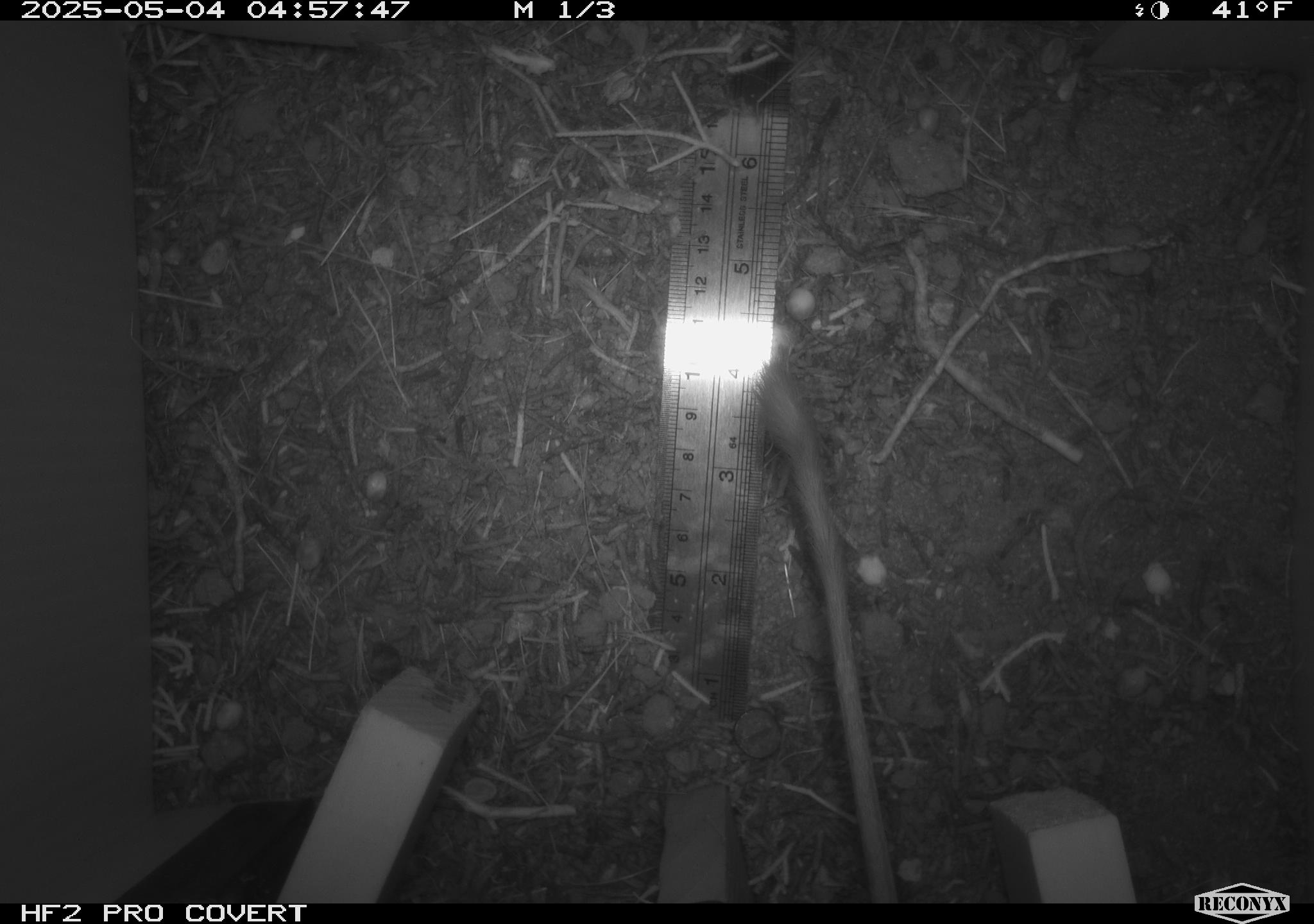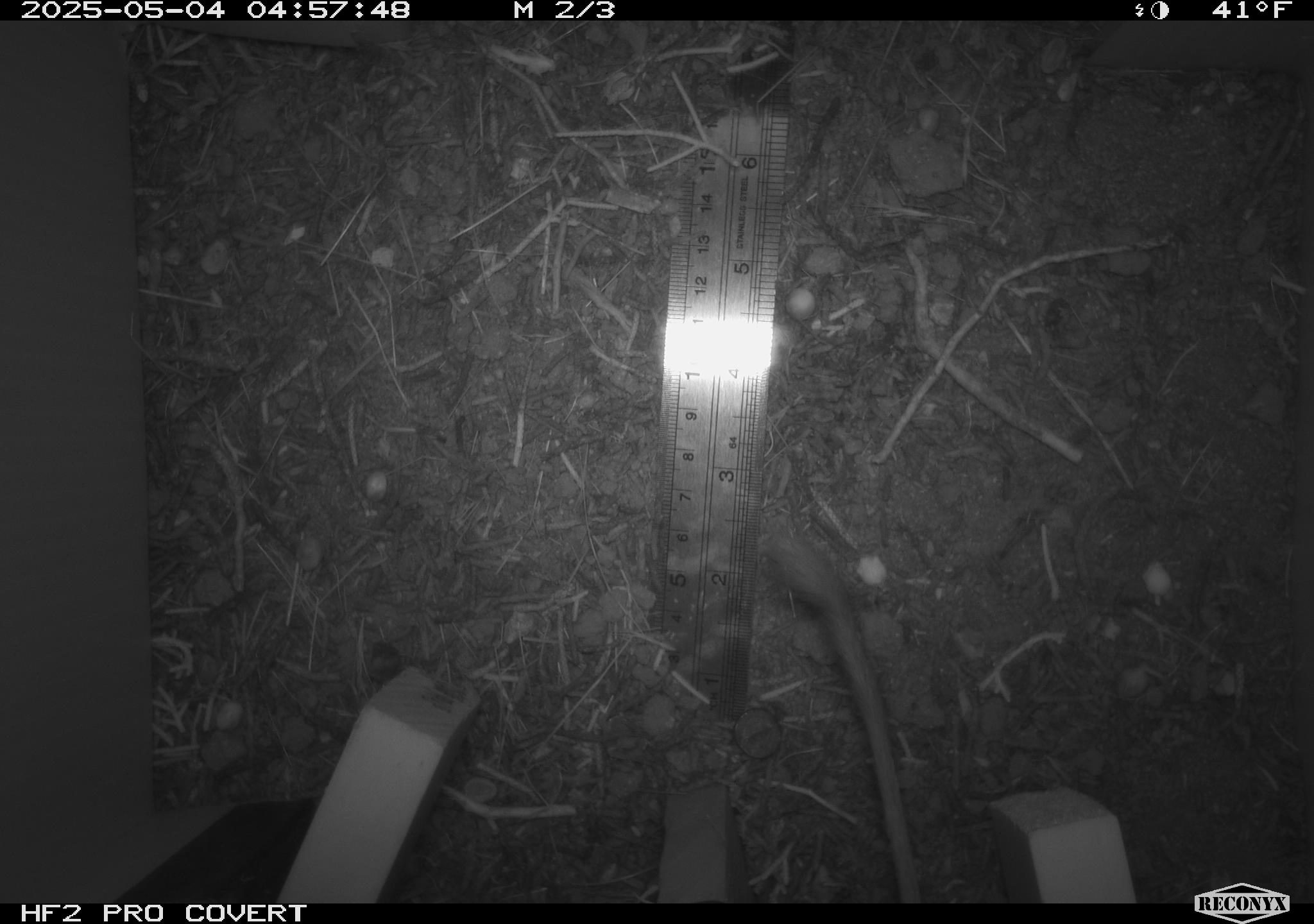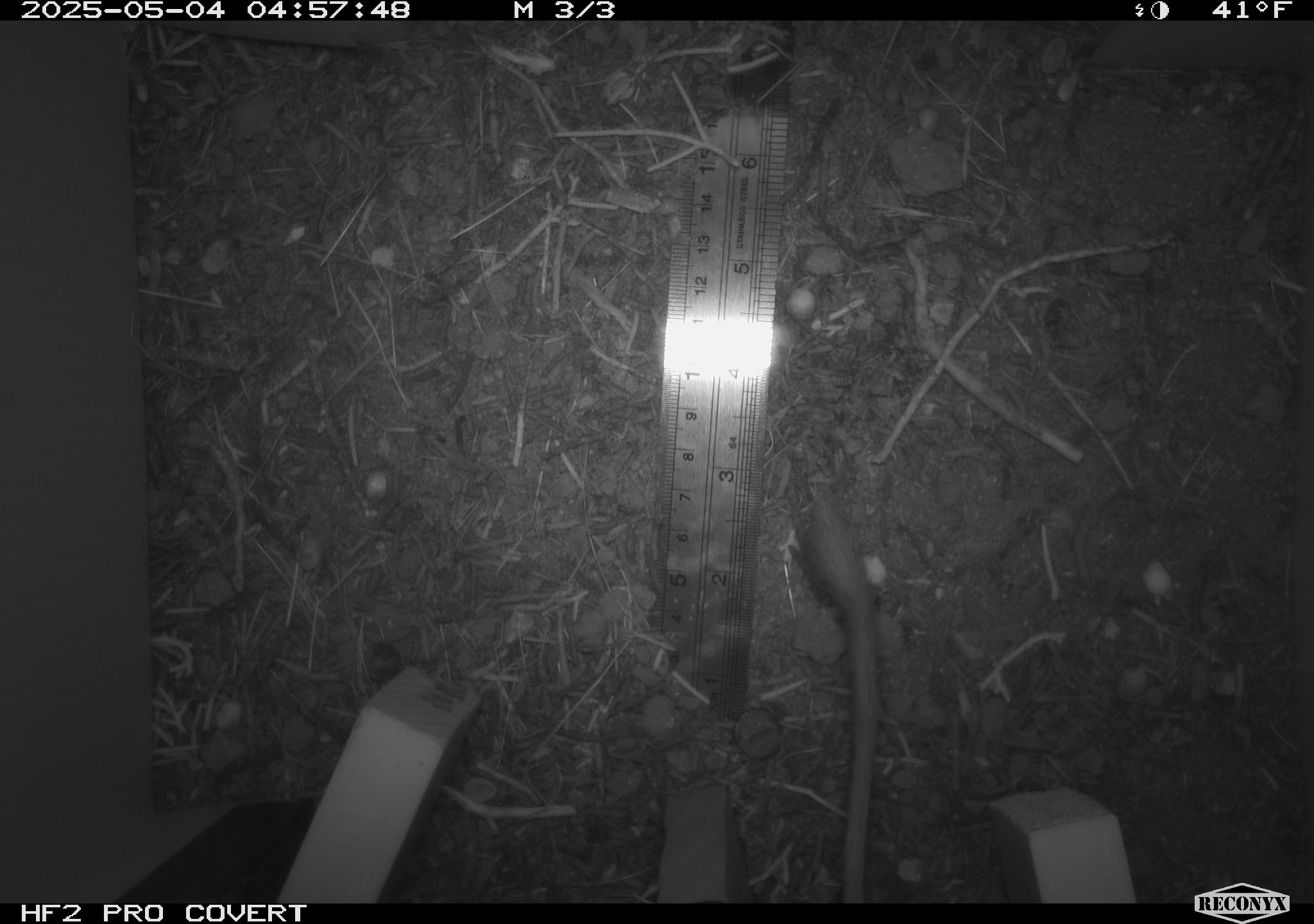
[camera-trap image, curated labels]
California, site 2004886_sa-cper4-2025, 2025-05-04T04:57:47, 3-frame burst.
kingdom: Animalia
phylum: Chordata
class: Mammalia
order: Rodentia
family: Heteromyidae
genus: Dipodomys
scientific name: Dipodomys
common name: kangaroo rats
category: dipodomys species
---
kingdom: Animalia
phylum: Chordata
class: Mammalia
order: Rodentia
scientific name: Rodentia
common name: rodent